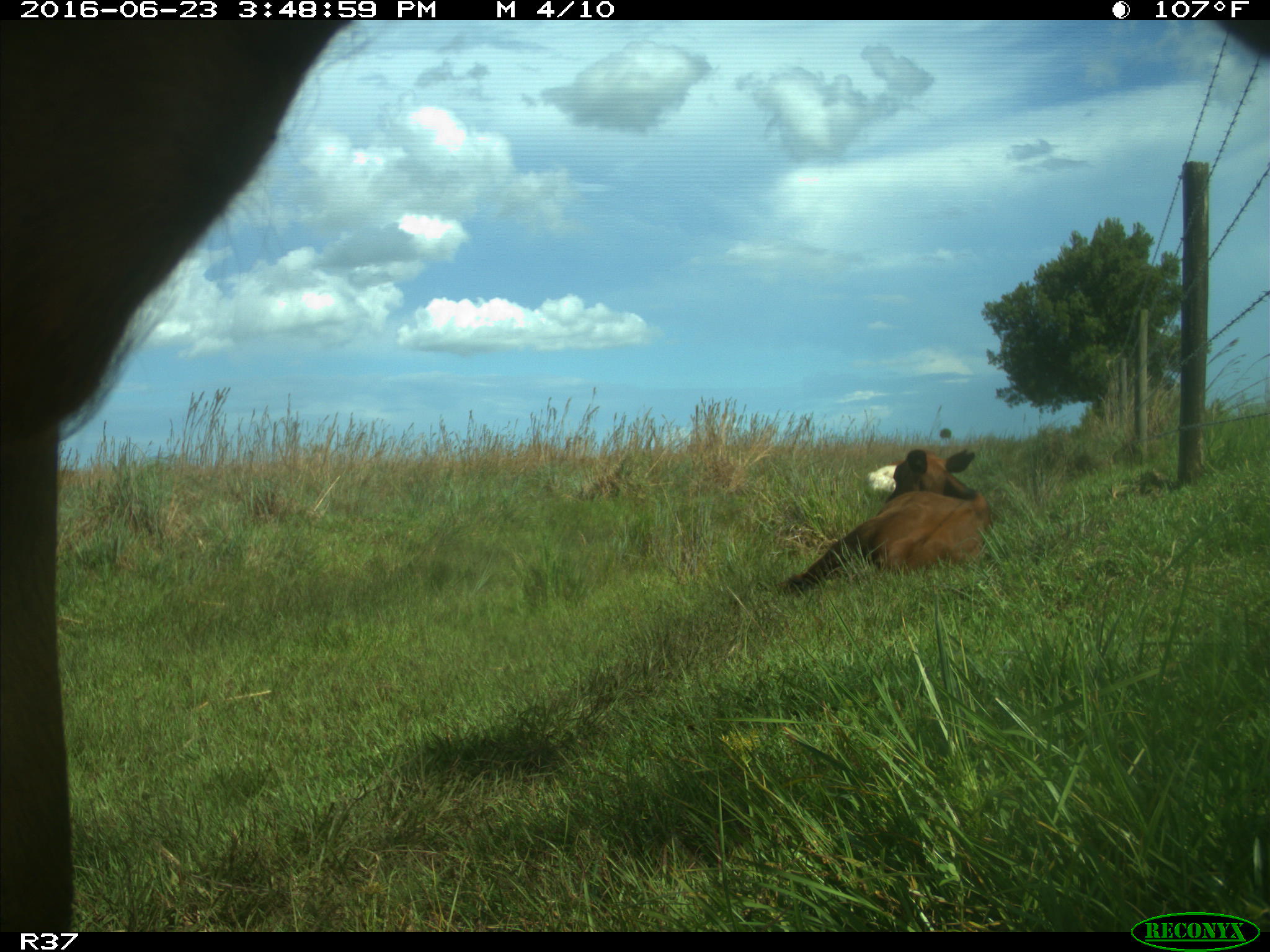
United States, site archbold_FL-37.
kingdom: Animalia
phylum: Chordata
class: Mammalia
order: Artiodactyla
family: Bovidae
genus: Bos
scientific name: Bos taurus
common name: domestic cow